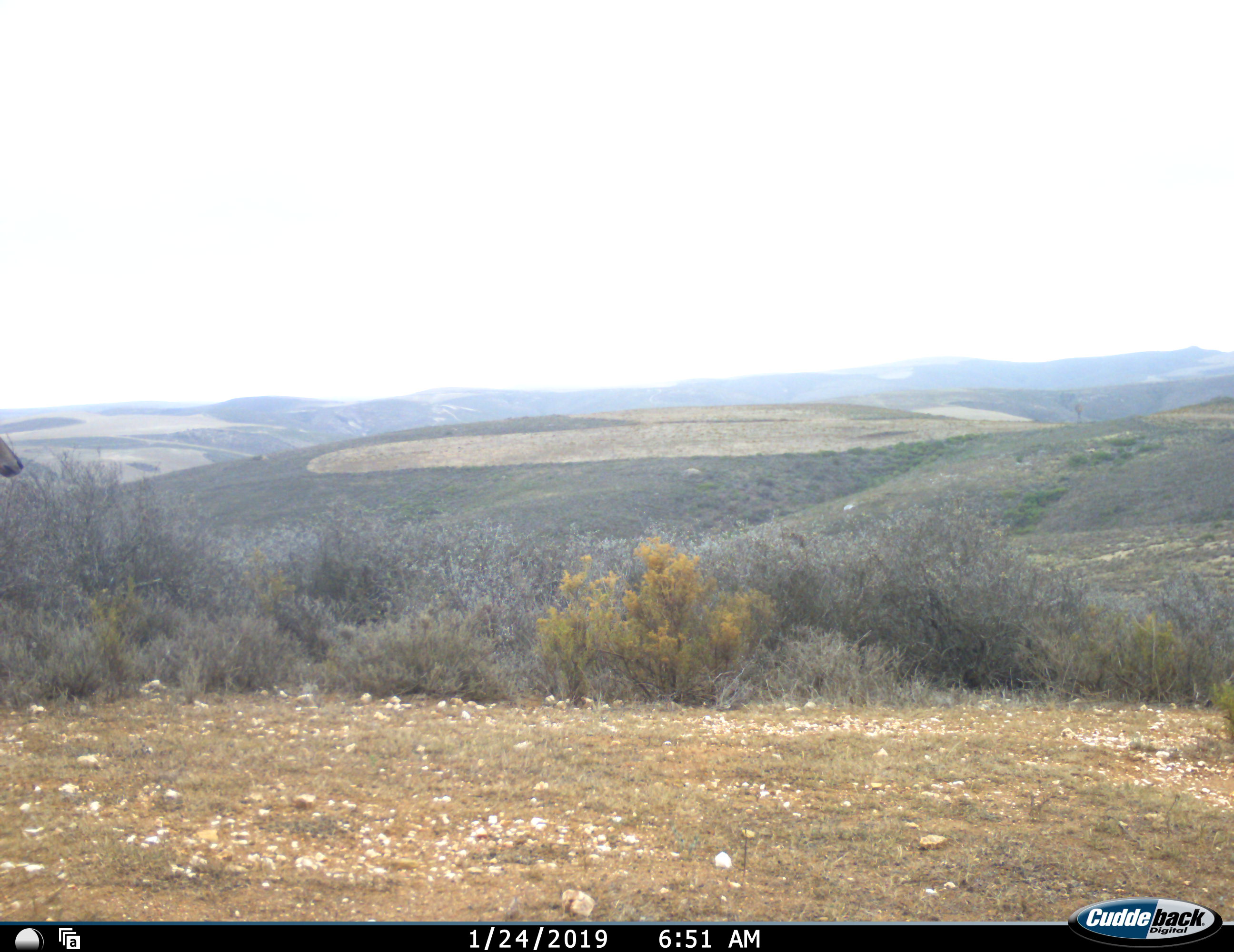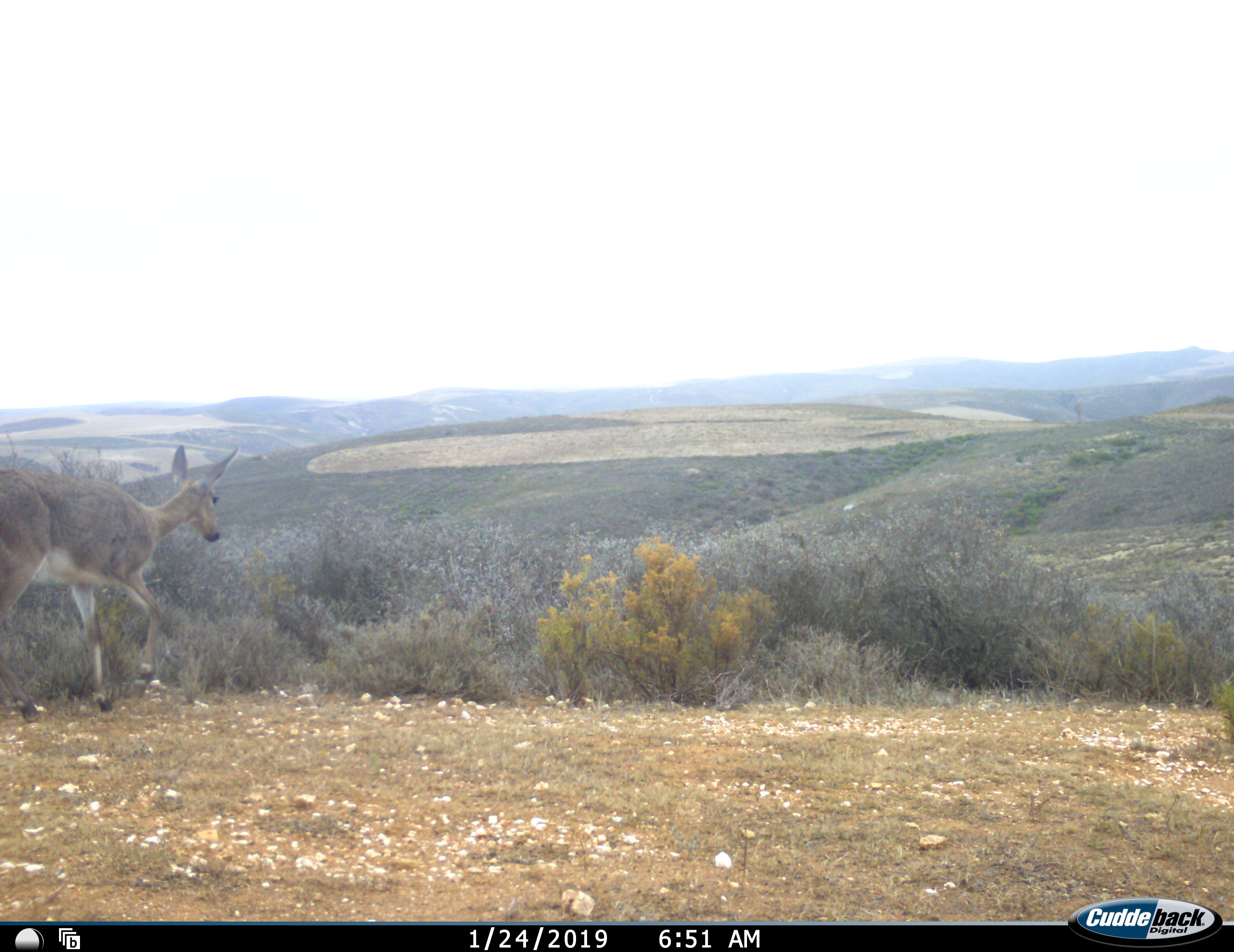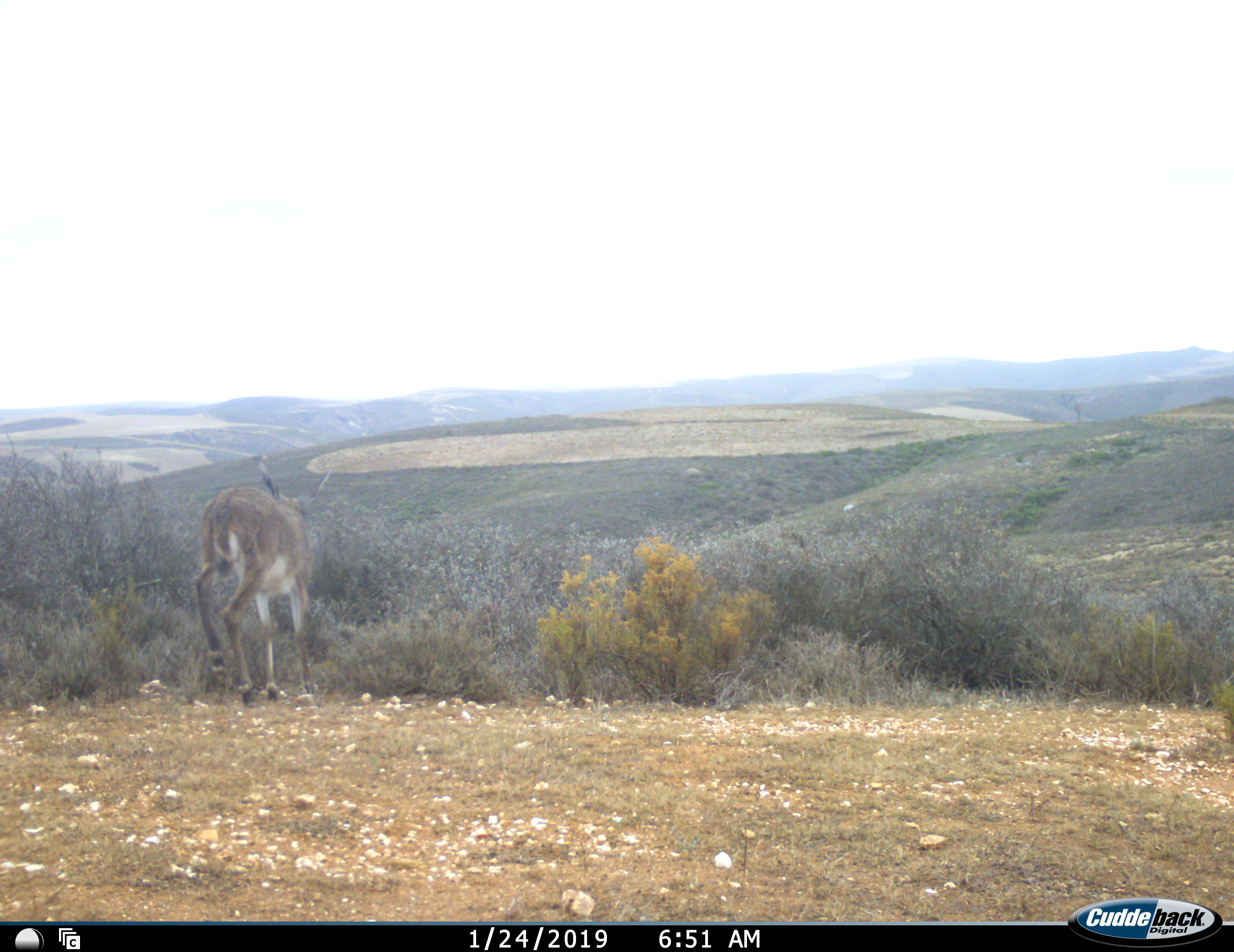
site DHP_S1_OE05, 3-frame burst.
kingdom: Animalia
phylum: Chordata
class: Mammalia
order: Artiodactyla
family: Bovidae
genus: Pelea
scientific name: Pelea capreolus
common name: grey rhebok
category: rhebokgrey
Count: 1.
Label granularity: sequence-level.